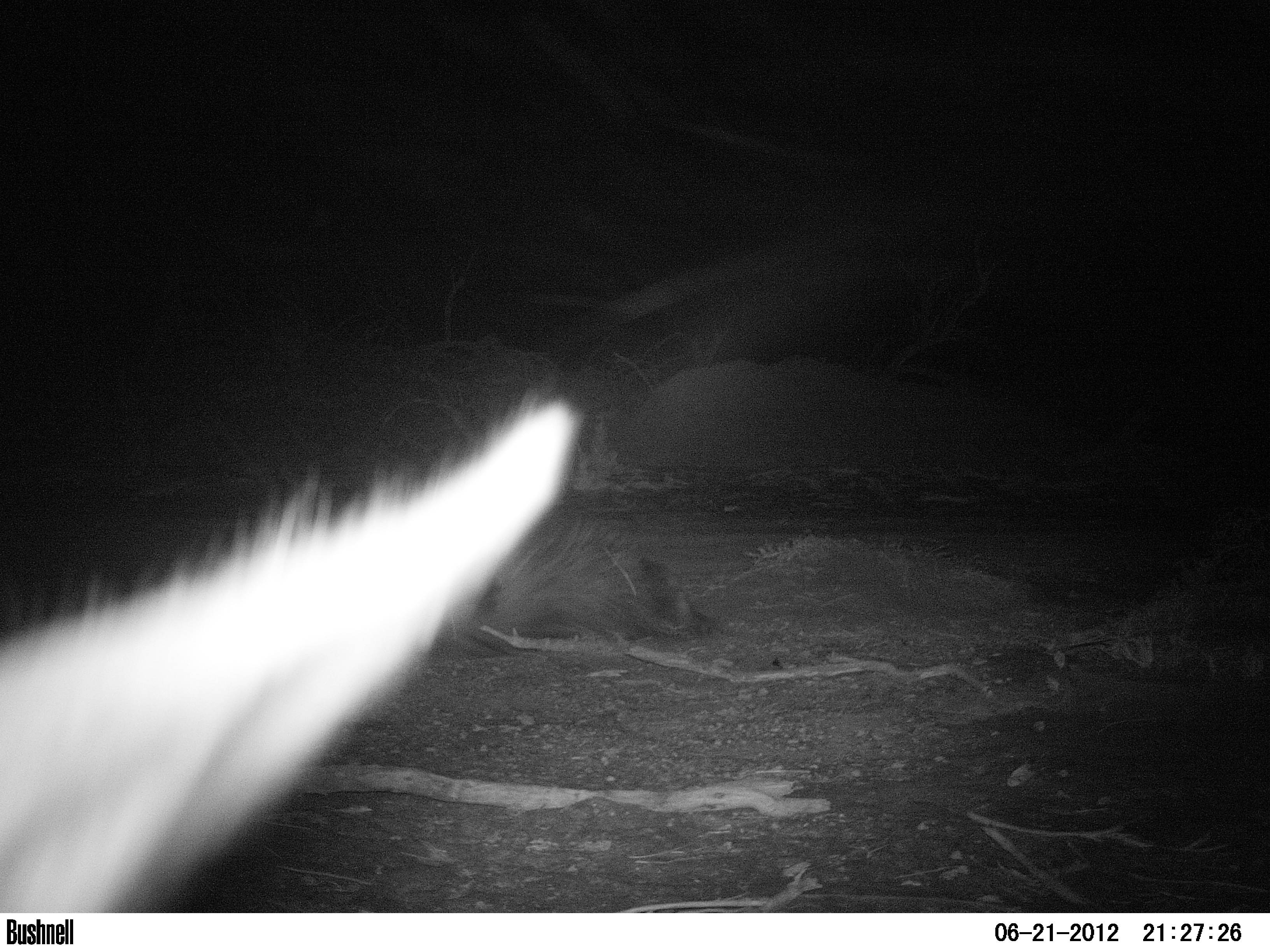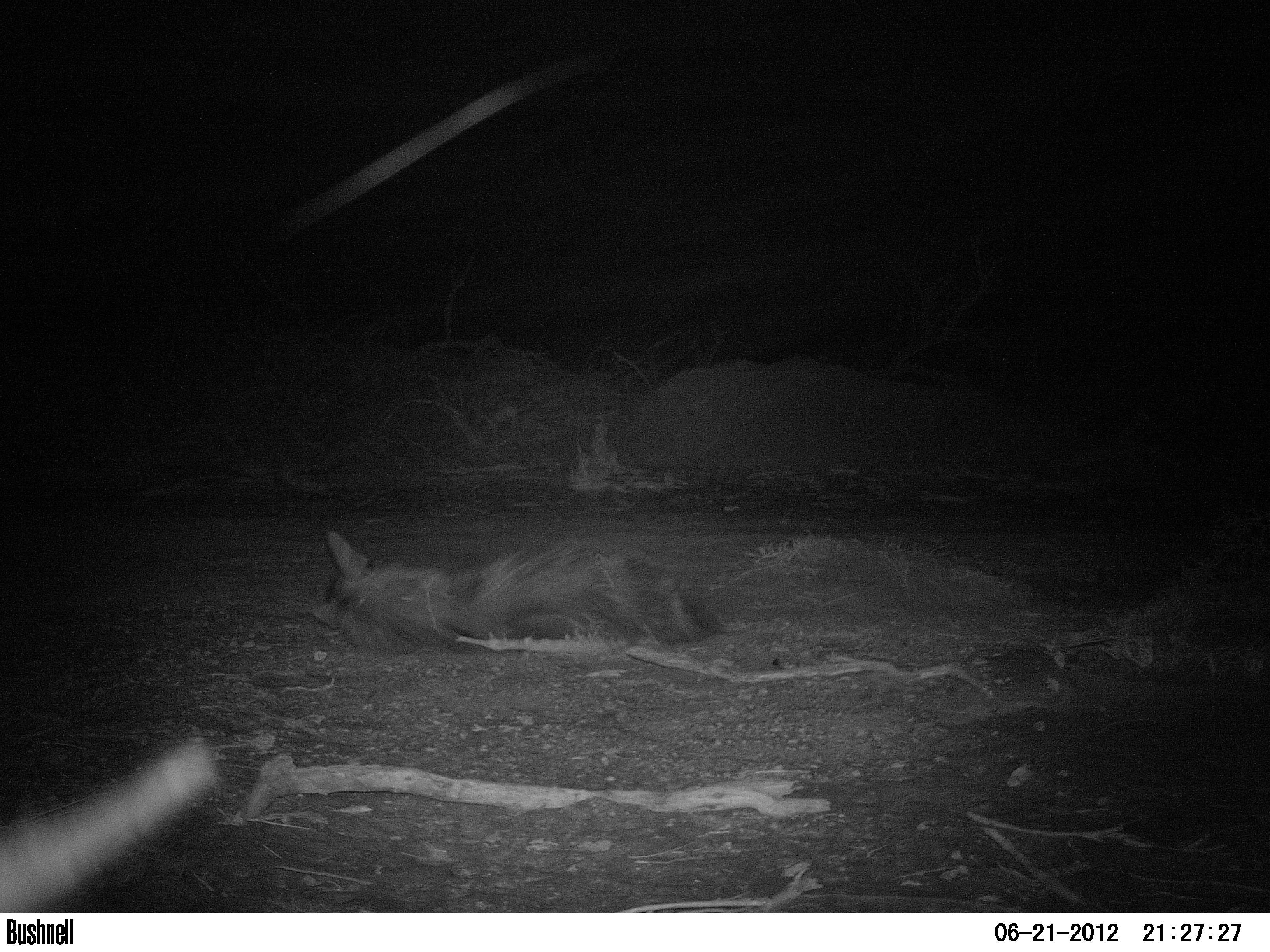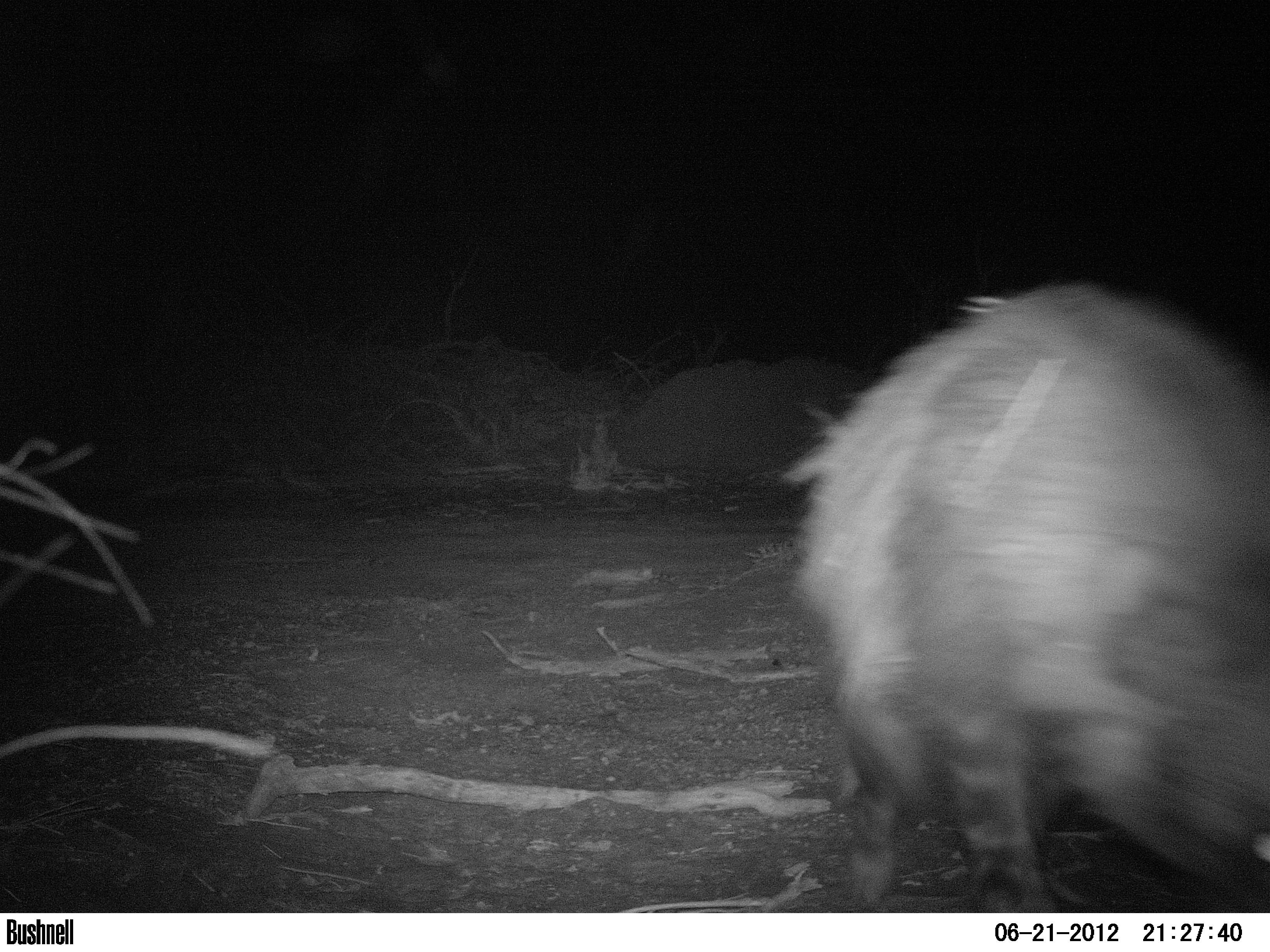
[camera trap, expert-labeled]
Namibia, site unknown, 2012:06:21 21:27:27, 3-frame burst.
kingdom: Animalia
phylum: Chordata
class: Mammalia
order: Carnivora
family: Hyaenidae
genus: Parahyaena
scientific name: Parahyaena brunnea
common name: brown hyena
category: hyaena brunnea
Hyaena brunnea (brown hyena) (Parahyaena brunnea).